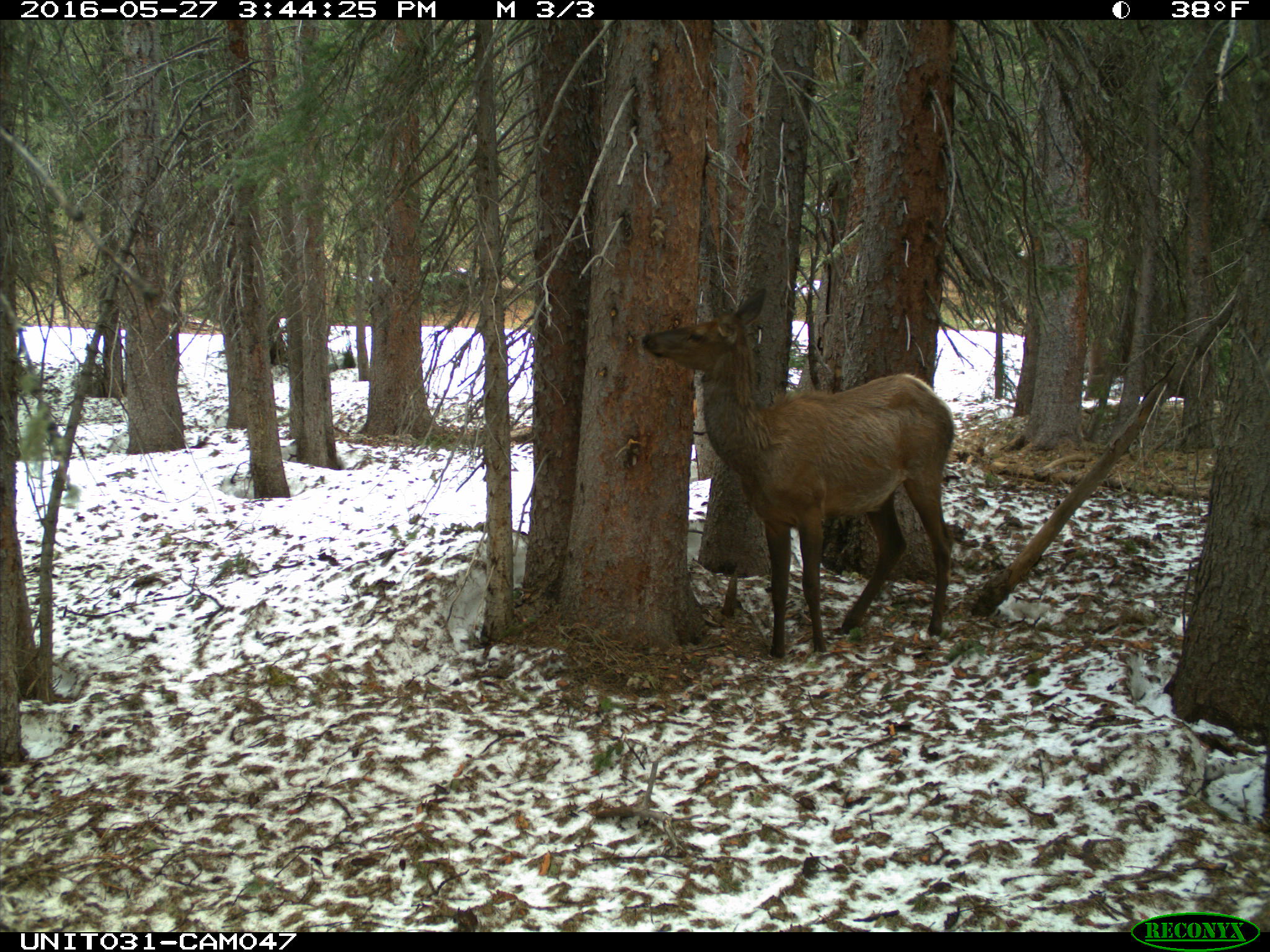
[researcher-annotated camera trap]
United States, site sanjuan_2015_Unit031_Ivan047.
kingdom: Animalia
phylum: Chordata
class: Mammalia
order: Artiodactyla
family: Cervidae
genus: Cervus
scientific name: Cervus elaphus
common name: red deer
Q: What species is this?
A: Cervus elaphus (red deer).